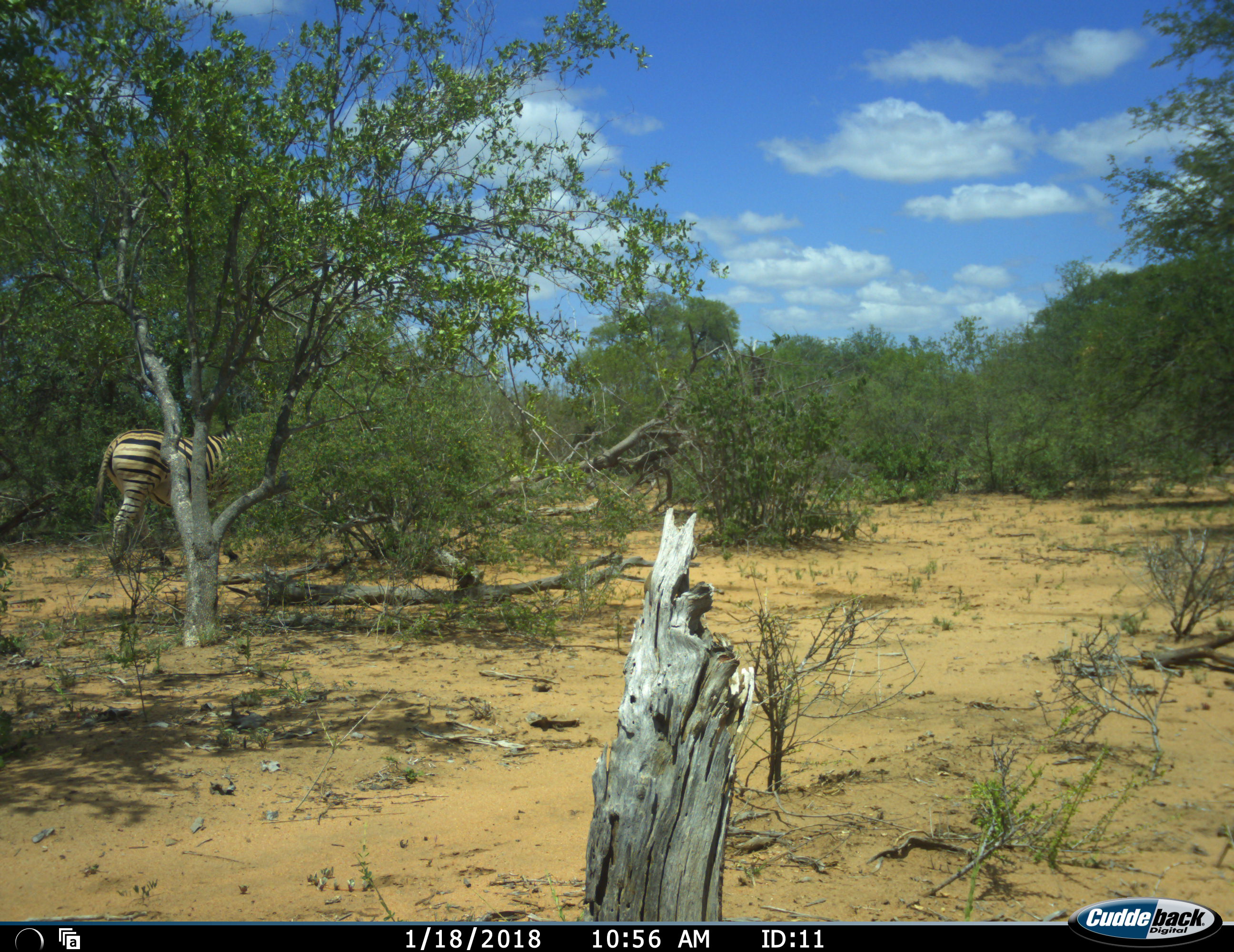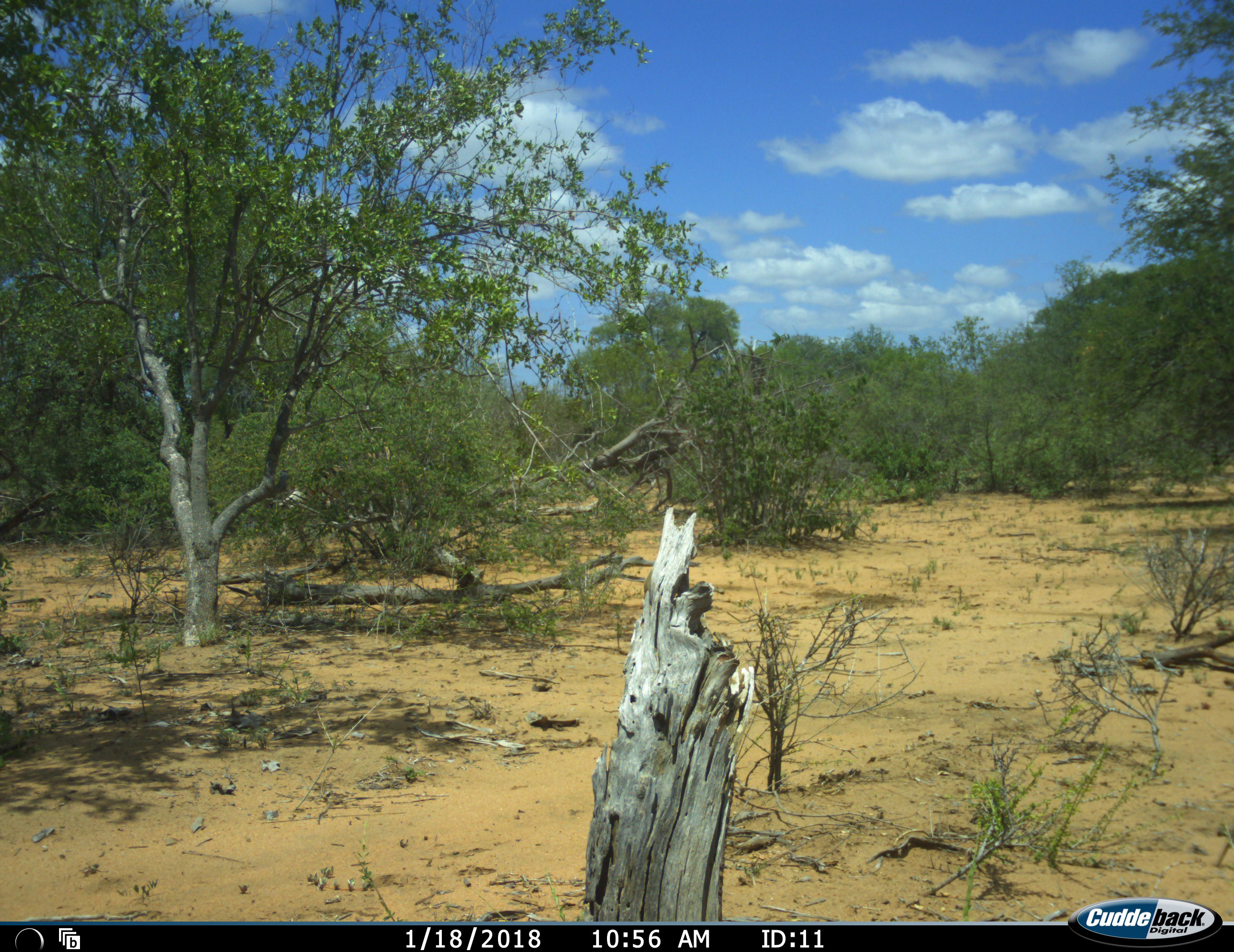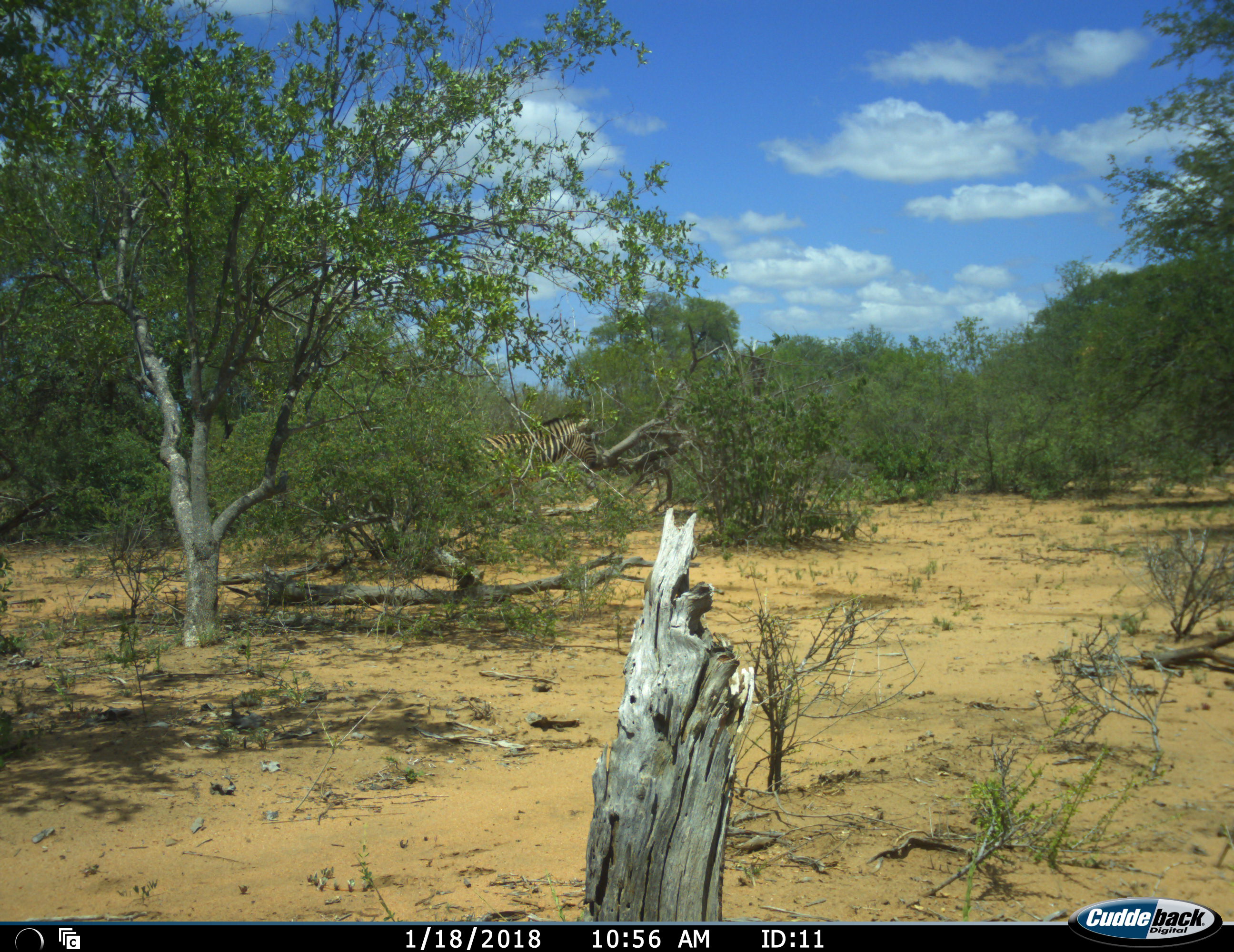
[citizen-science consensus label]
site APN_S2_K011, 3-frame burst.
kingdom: Animalia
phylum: Chordata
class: Mammalia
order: Perissodactyla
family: Equidae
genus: Equus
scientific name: Equus quagga burchellii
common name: burchell's zebra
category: zebraburchells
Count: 1.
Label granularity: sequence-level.